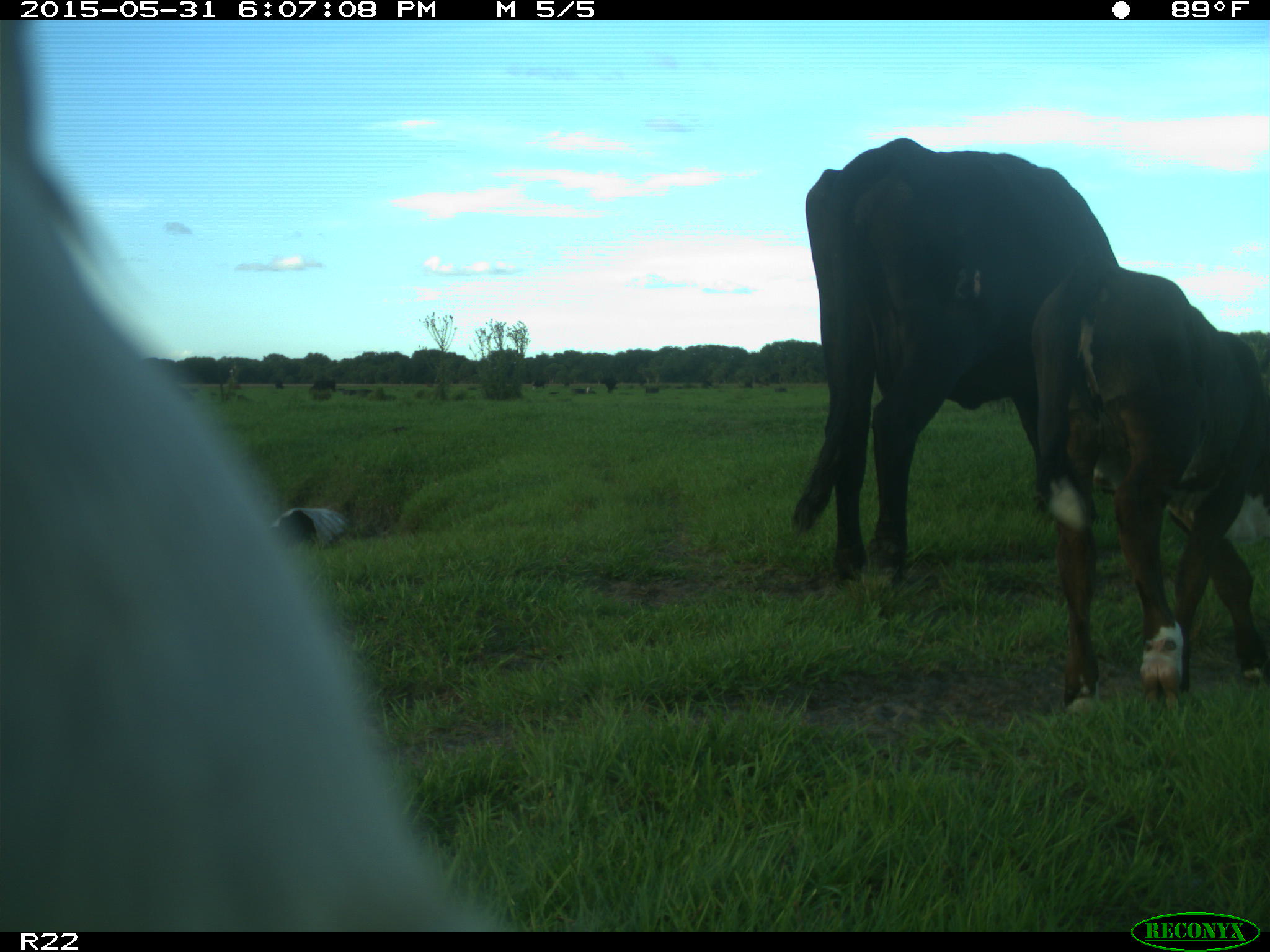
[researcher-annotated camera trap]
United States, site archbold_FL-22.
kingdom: Animalia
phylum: Chordata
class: Mammalia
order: Artiodactyla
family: Bovidae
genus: Bos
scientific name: Bos taurus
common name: domestic cow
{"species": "Bos taurus (domestic cow)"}